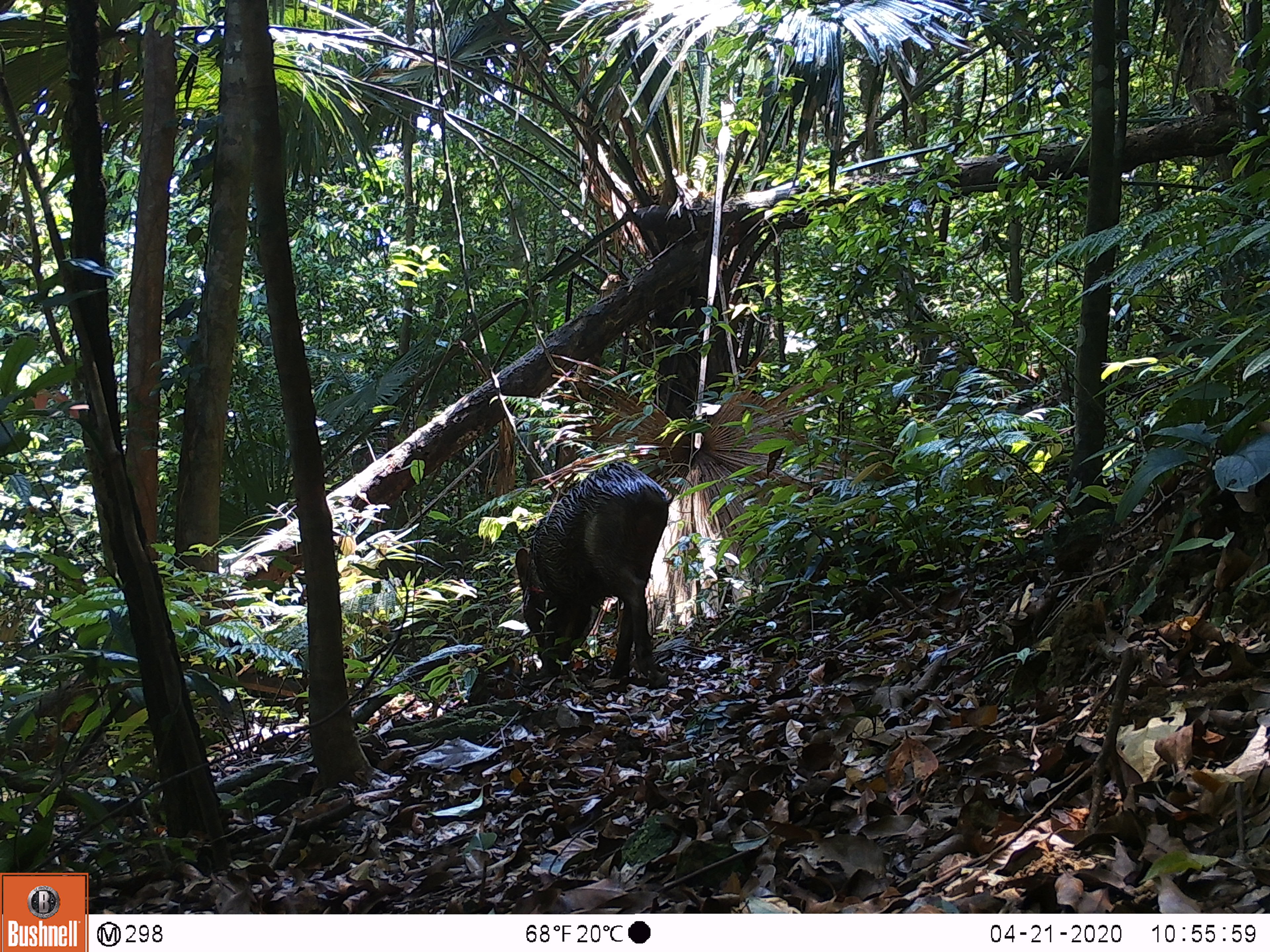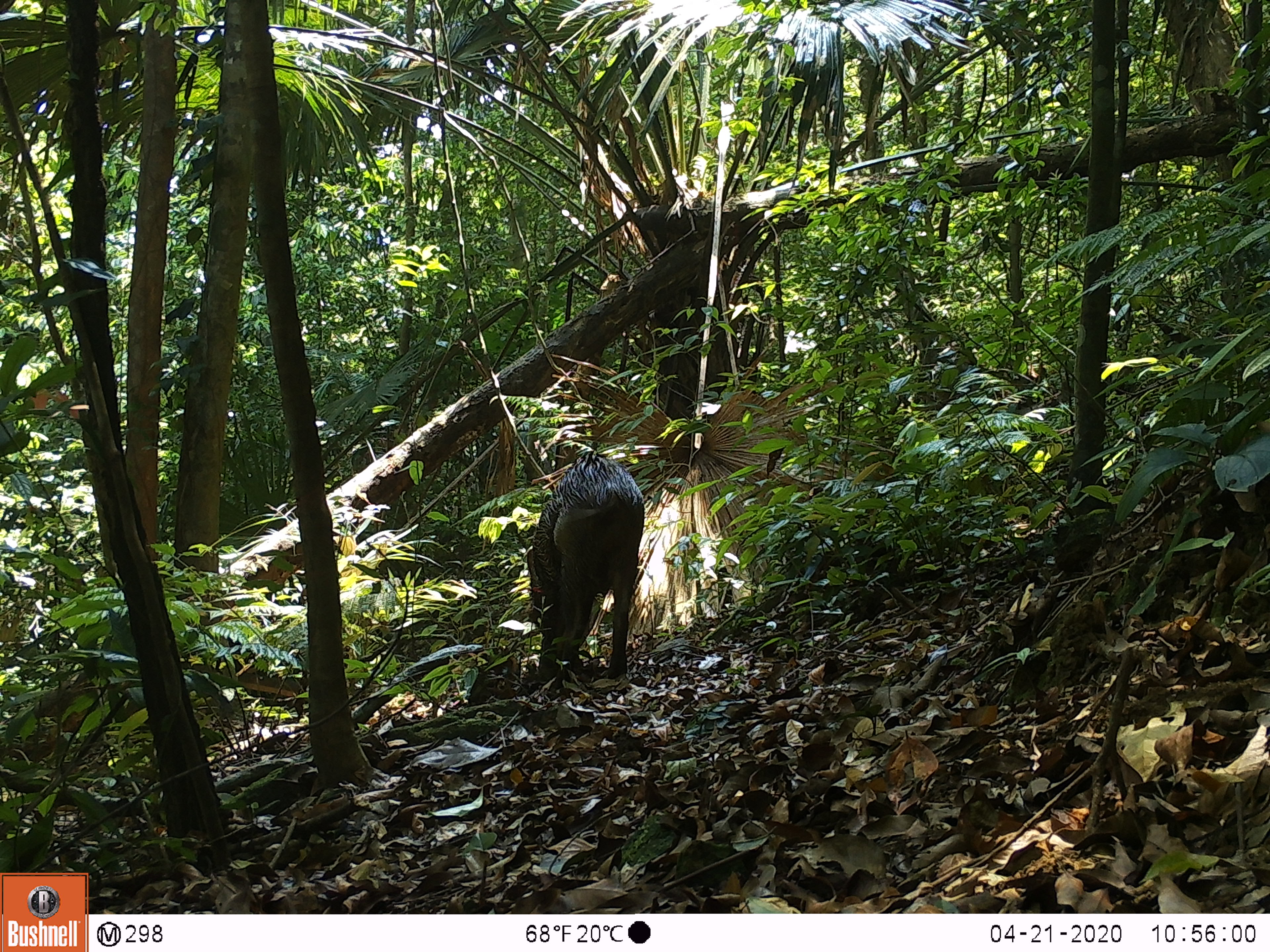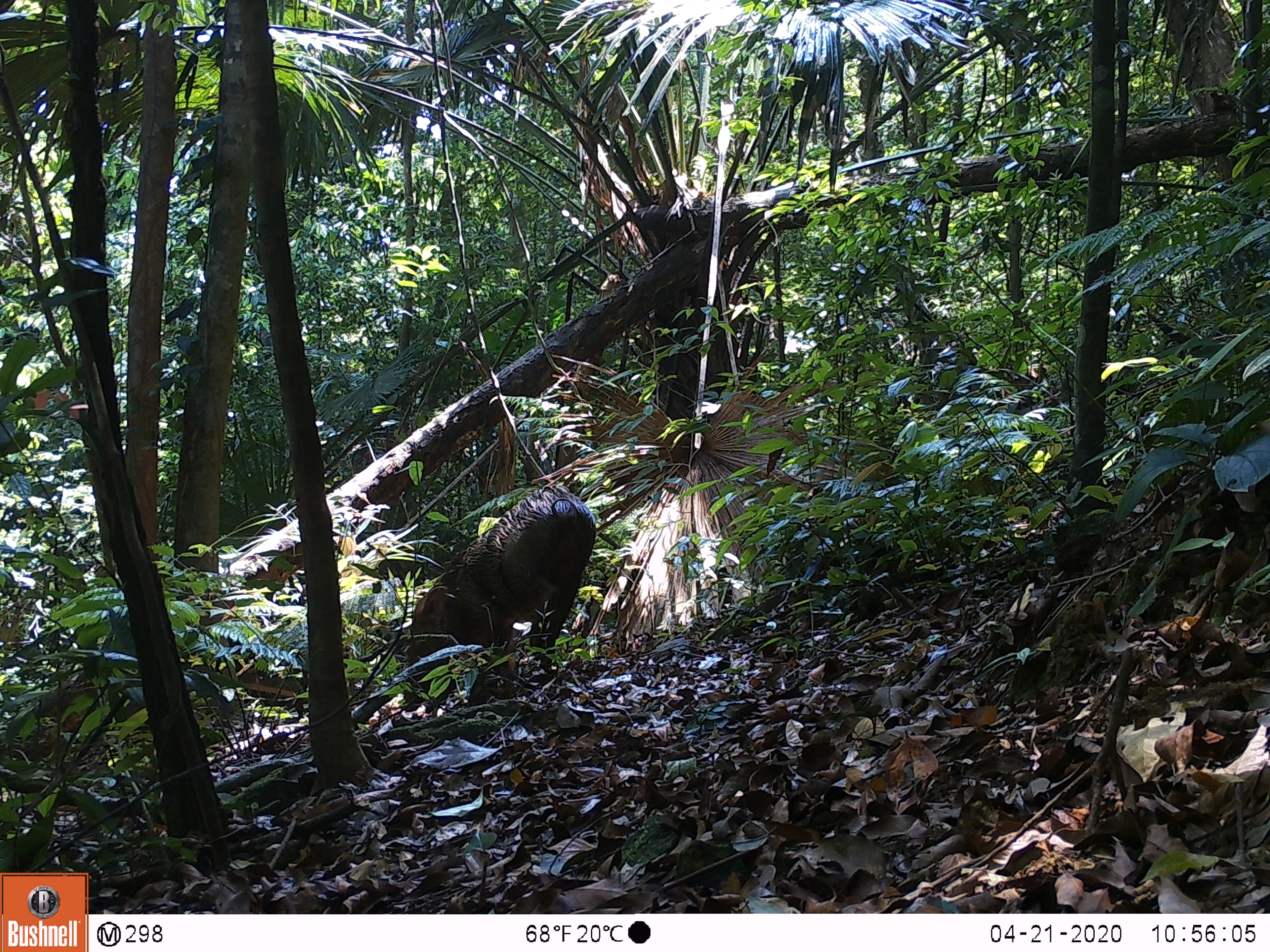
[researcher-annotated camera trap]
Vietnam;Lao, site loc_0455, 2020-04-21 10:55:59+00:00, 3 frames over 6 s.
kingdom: Animalia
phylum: Chordata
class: Mammalia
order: Artiodactyla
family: Suidae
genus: Sus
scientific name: Sus scrofa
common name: eurasian wild pig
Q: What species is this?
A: Eurasian wild pig (Sus scrofa).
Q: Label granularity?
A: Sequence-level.